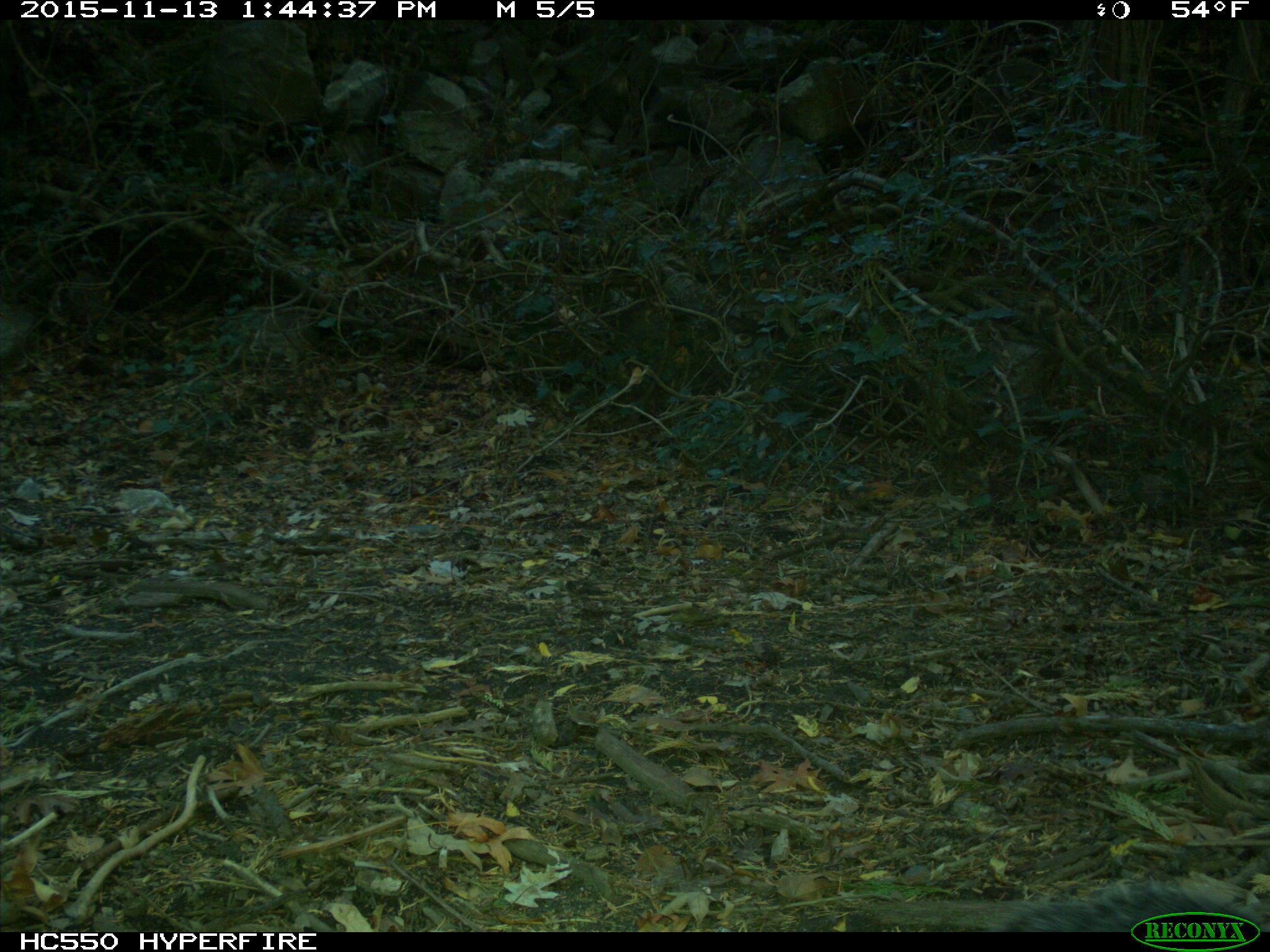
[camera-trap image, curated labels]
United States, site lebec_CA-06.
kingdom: Animalia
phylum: Chordata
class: Mammalia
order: Rodentia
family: Sciuridae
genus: Sciurus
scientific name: Sciurus carolinensis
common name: eastern gray squirrel